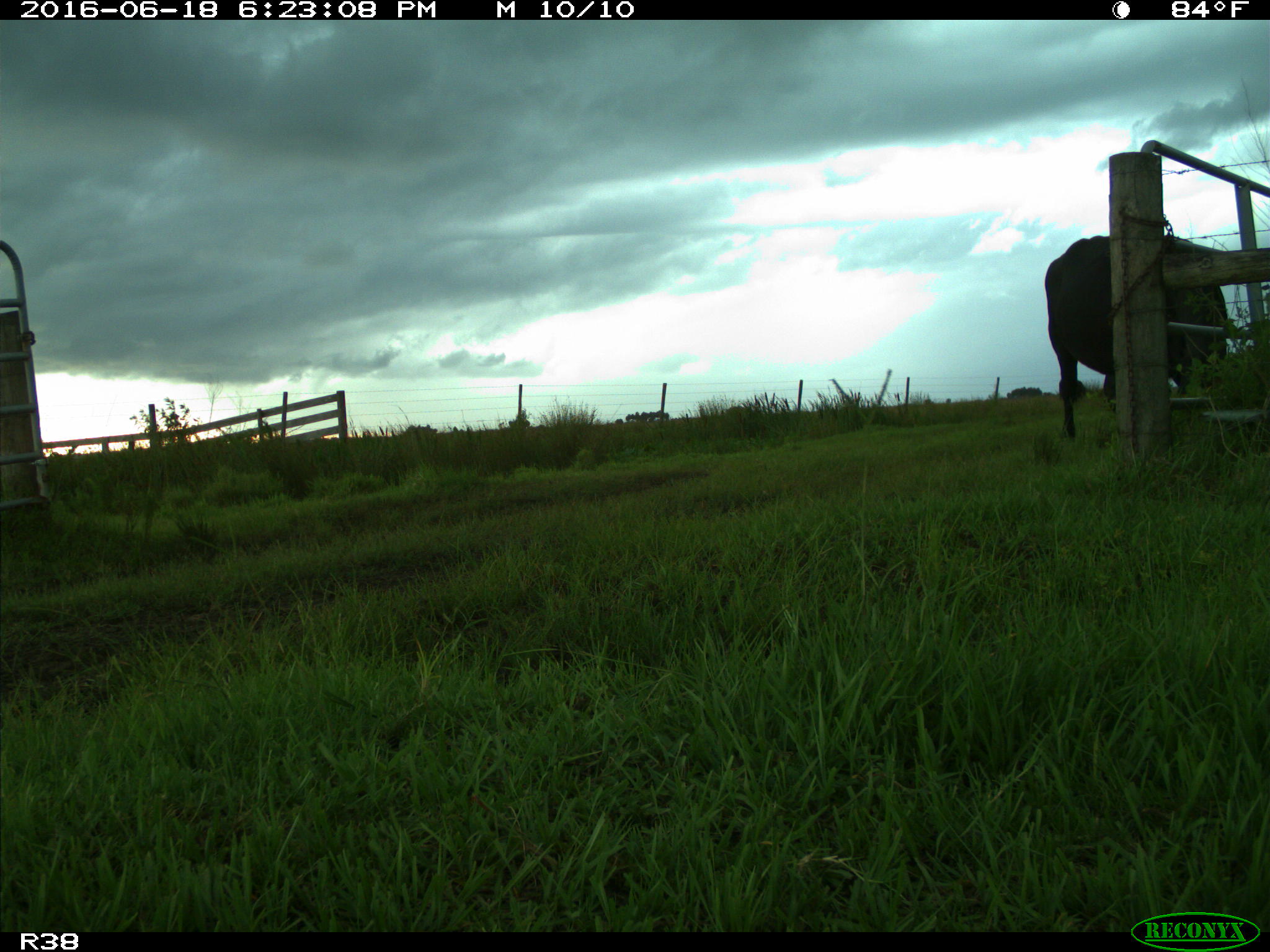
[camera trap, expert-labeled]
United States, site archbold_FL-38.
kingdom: Animalia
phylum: Chordata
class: Mammalia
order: Artiodactyla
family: Bovidae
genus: Bos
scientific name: Bos taurus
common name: domestic cow